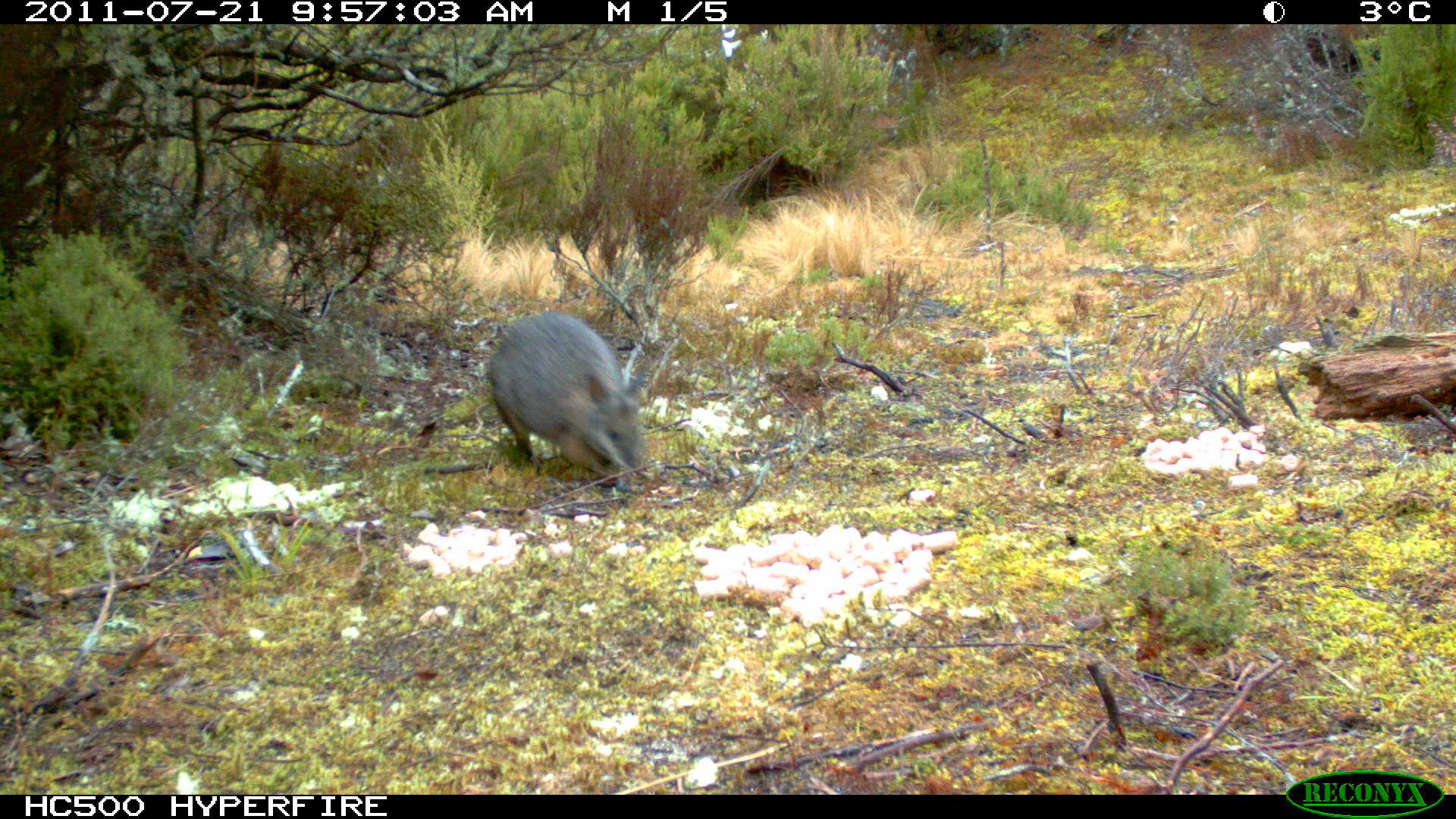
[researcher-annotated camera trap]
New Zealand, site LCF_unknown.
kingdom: Animalia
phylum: Chordata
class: Mammalia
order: Diprotodontia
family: Macropodidae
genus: Notamacropus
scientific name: Notamacropus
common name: wallaby